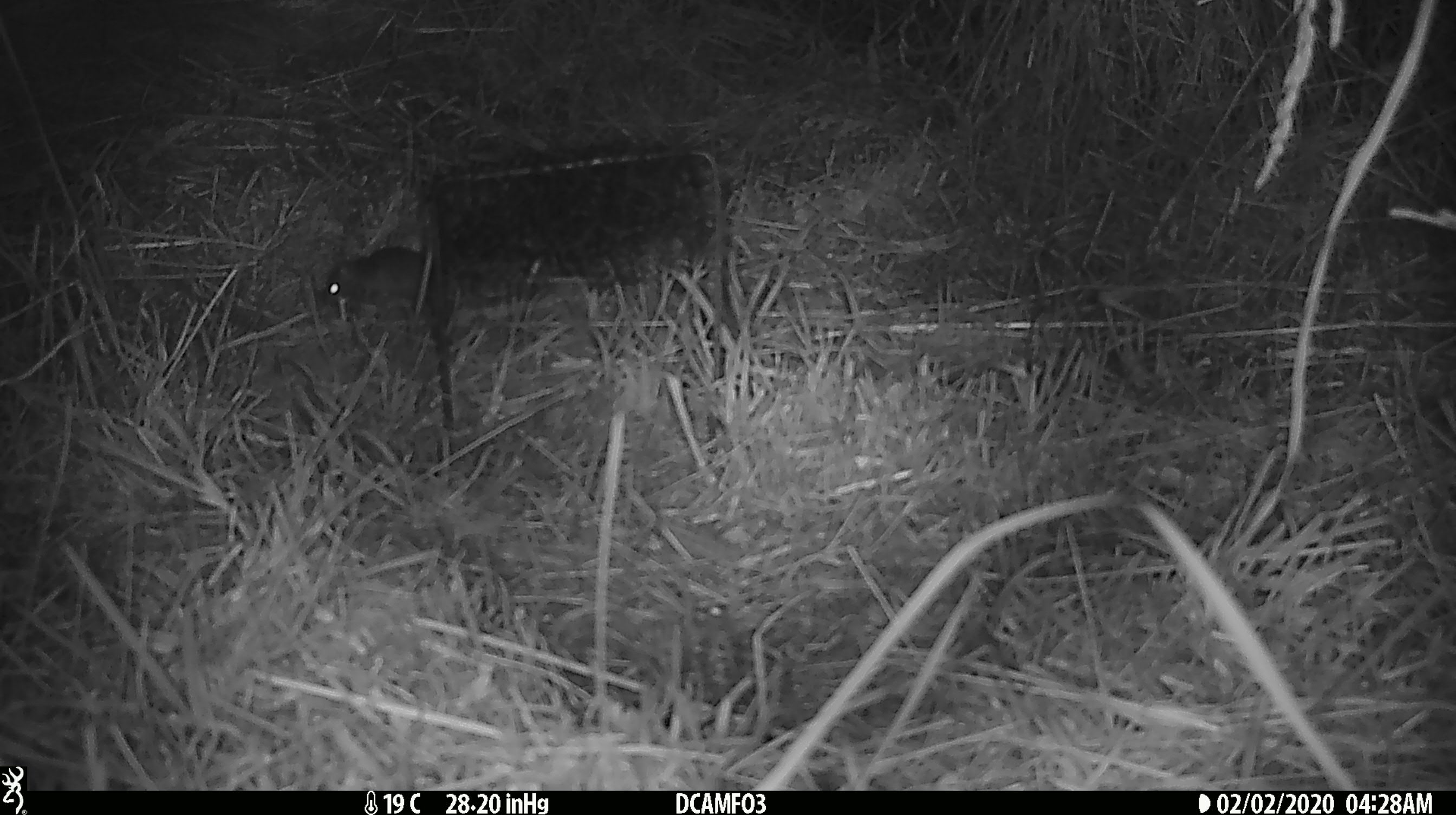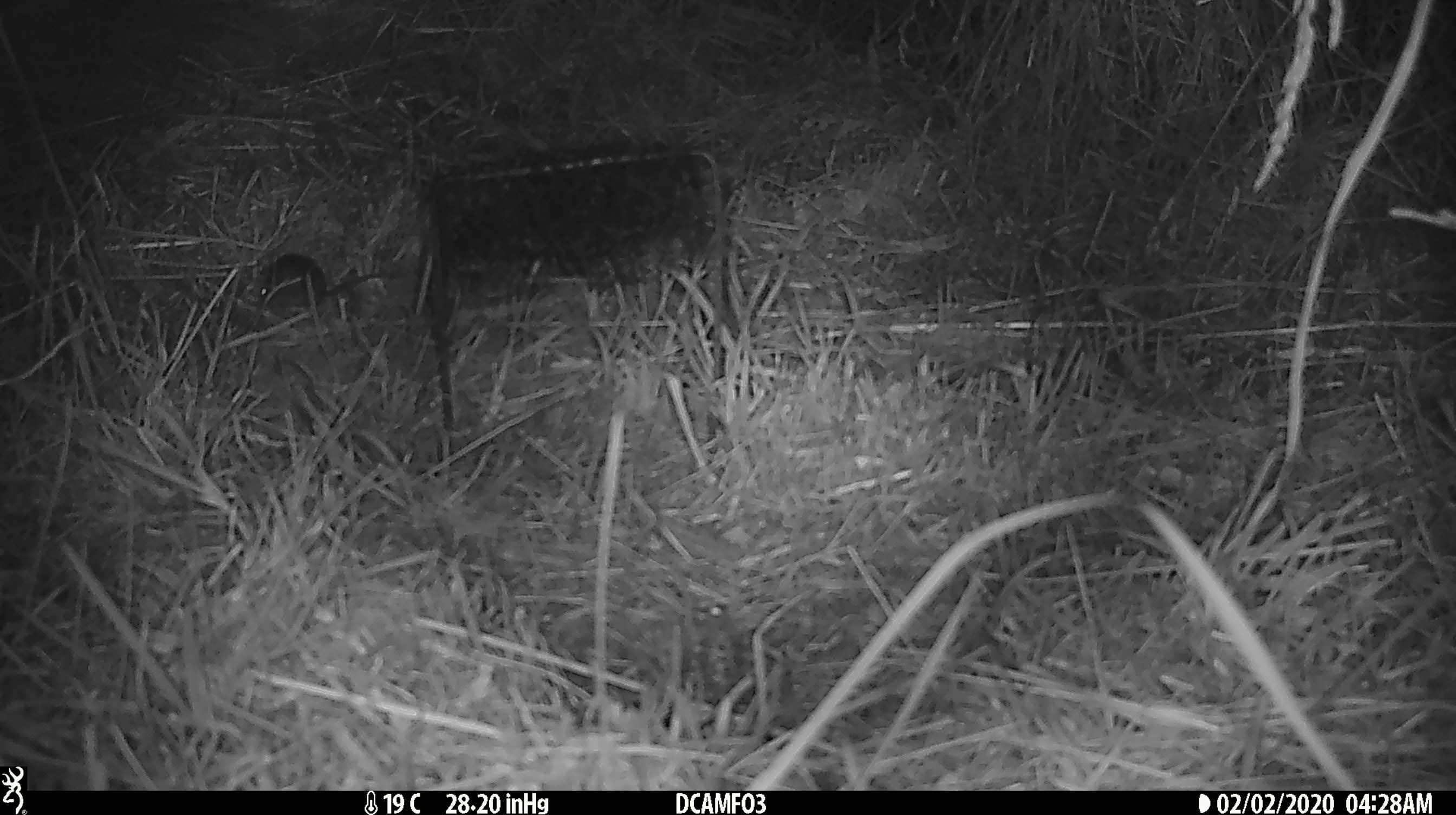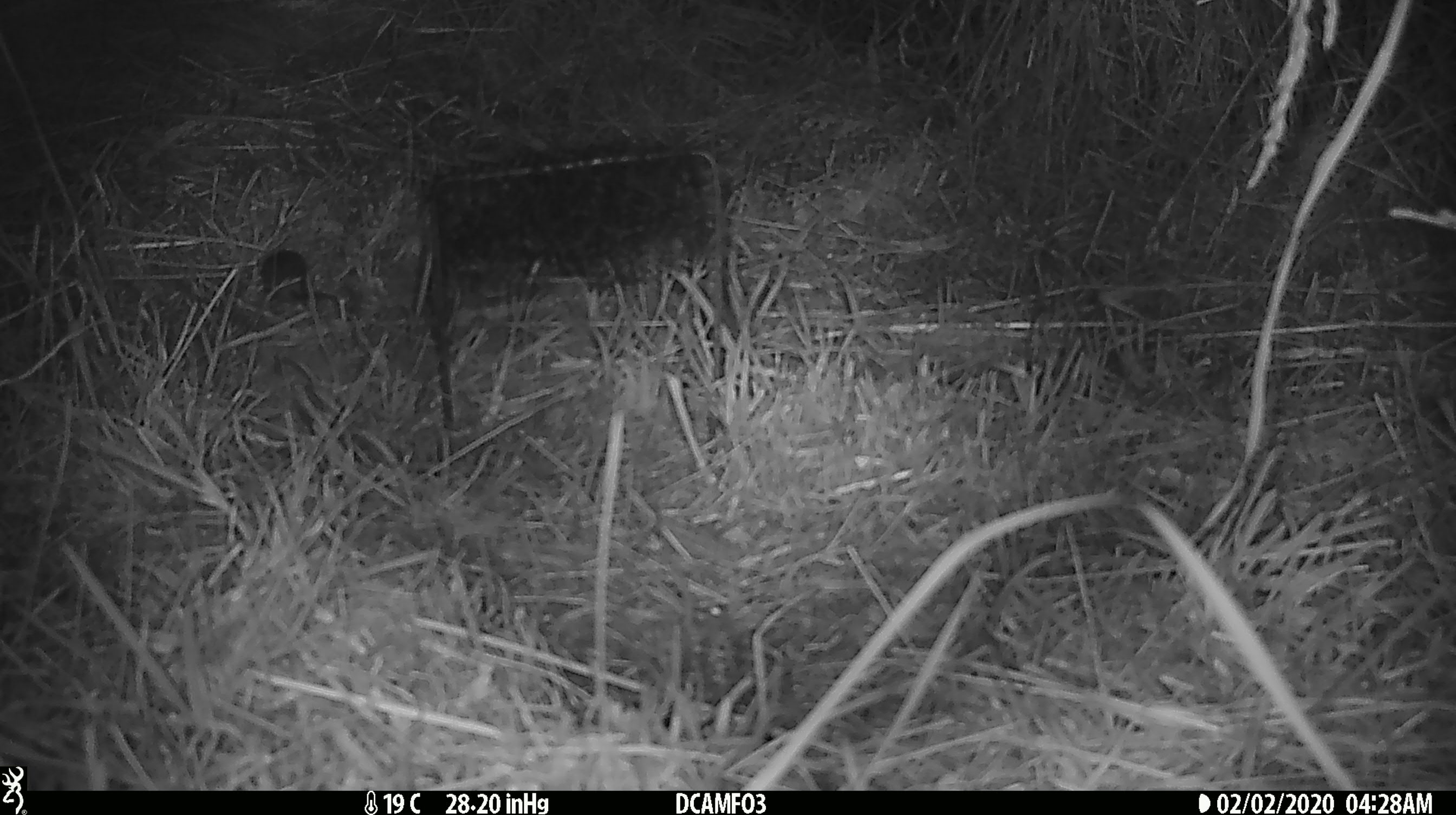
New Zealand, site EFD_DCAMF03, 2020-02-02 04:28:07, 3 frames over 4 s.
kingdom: Animalia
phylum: Chordata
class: Mammalia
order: Rodentia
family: Muridae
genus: Mus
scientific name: Mus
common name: mouse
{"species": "mouse (Mus)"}